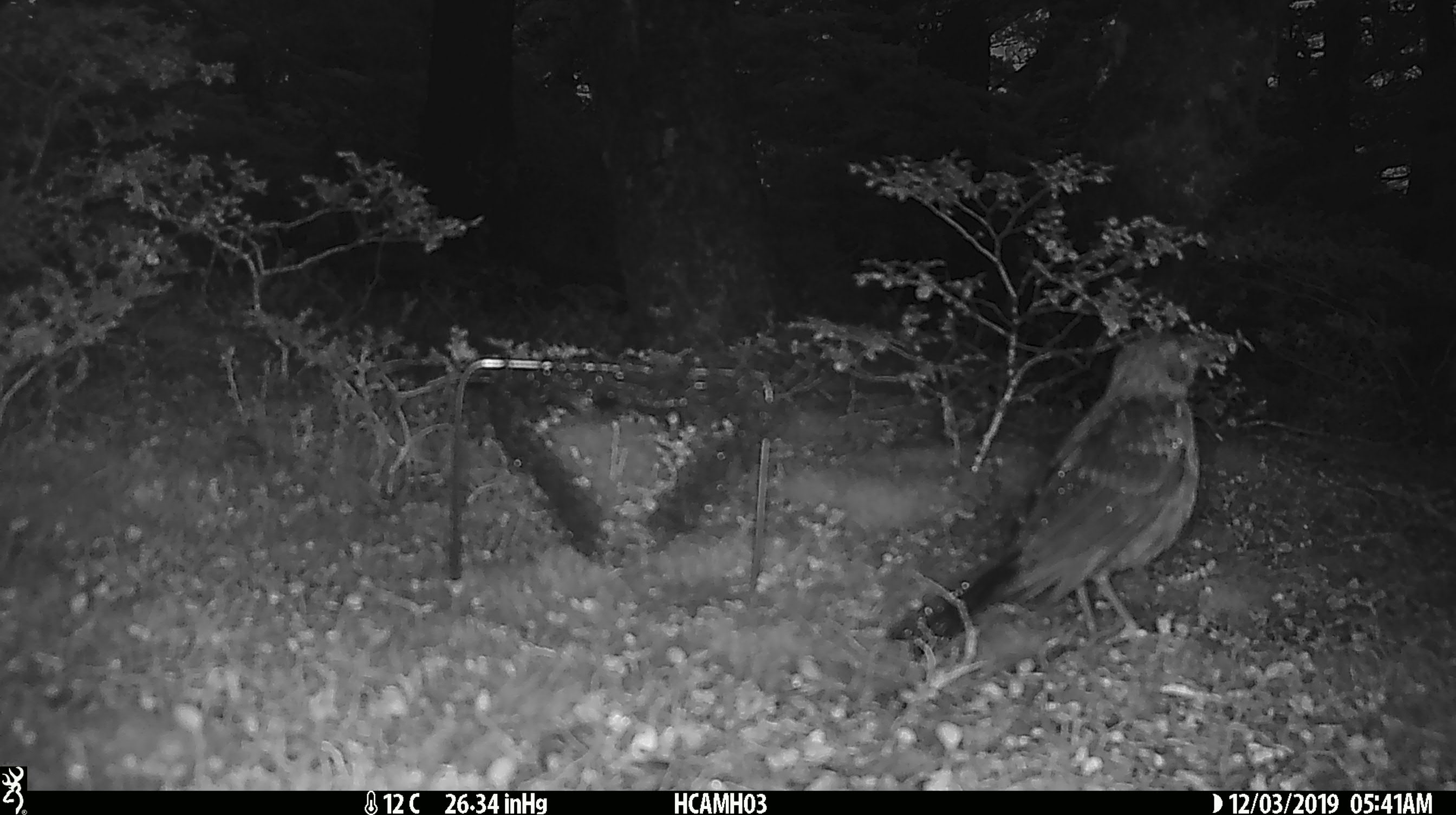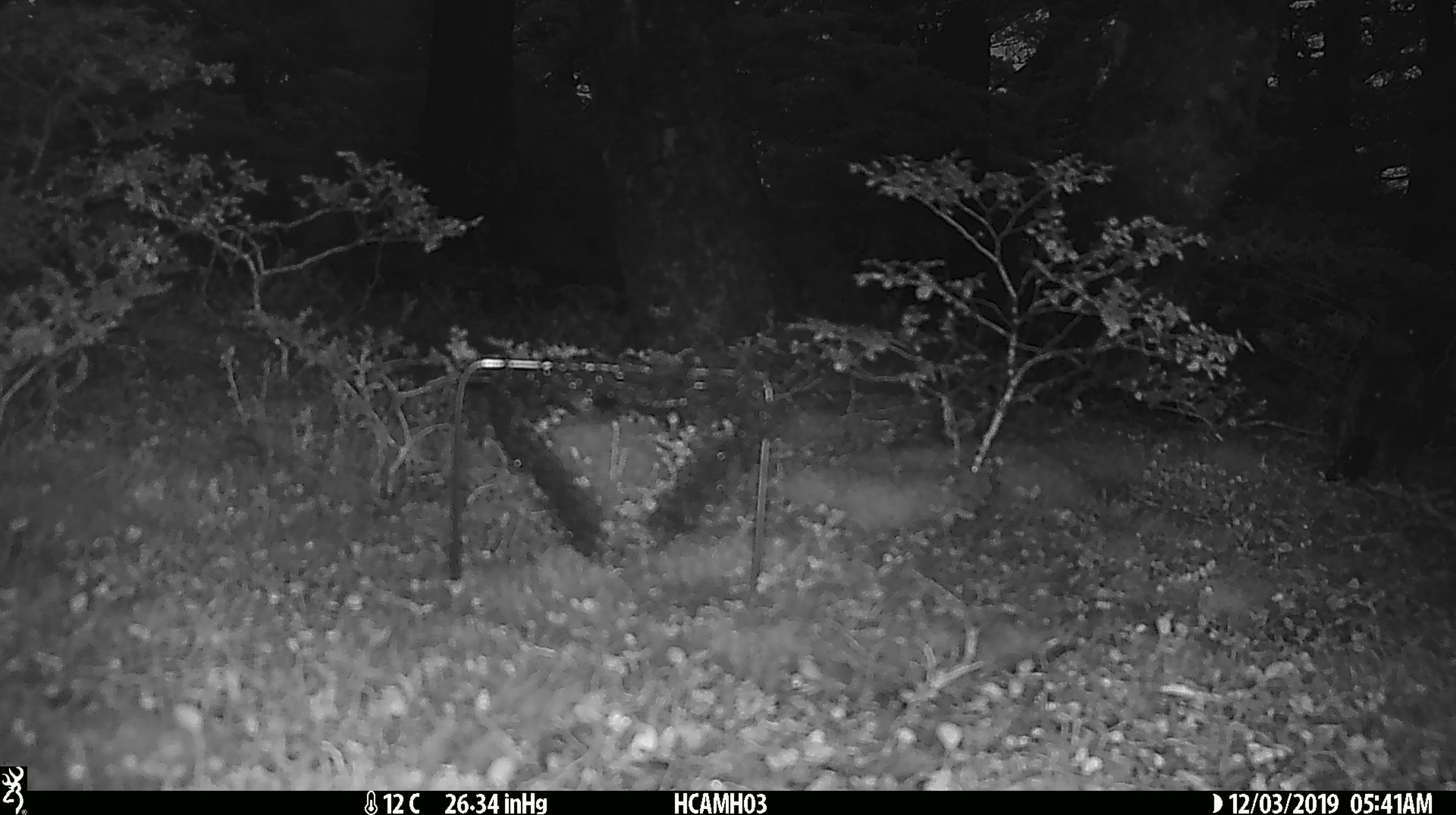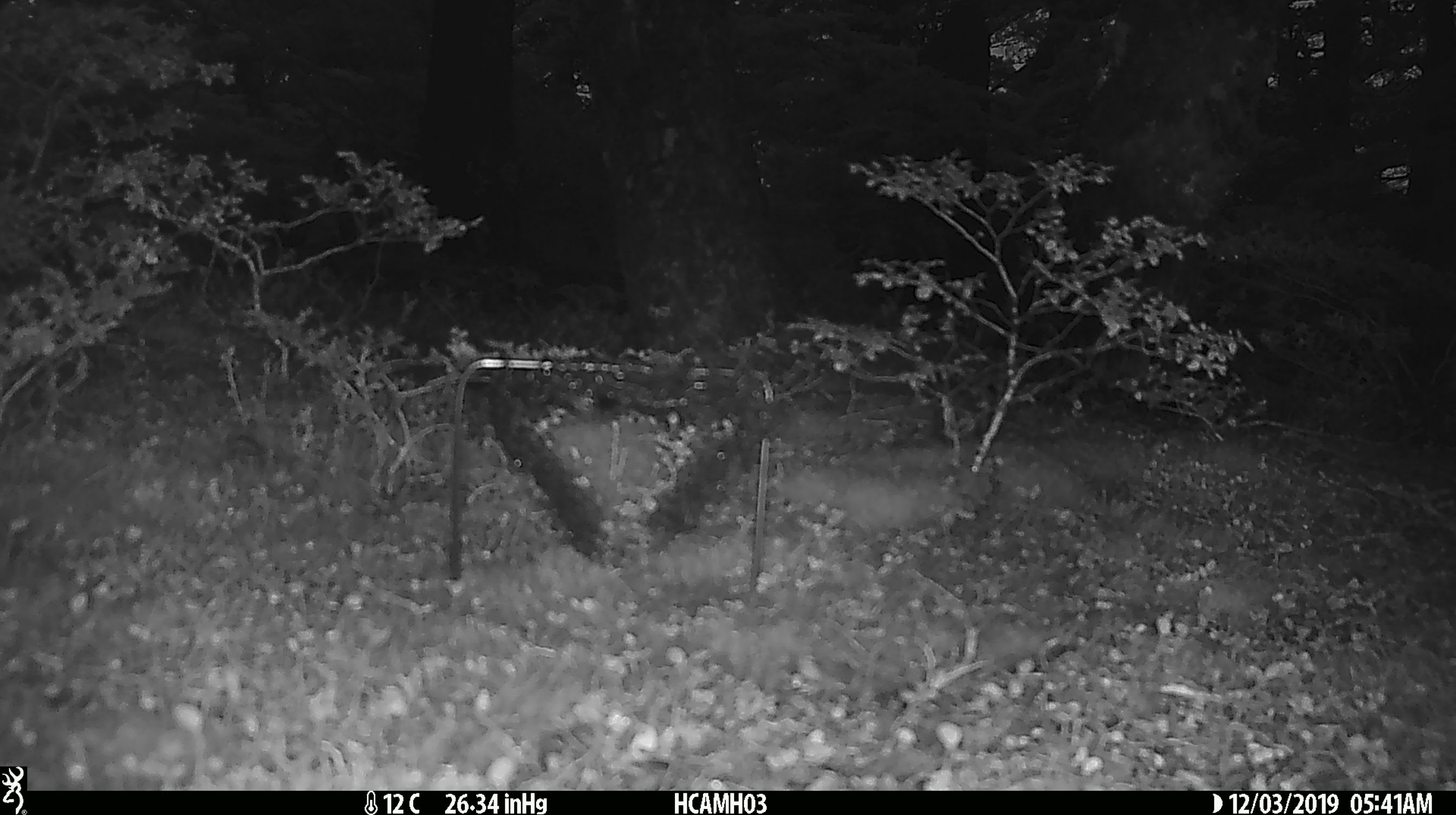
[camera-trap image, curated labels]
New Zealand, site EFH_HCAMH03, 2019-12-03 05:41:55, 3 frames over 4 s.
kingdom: Animalia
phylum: Chordata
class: Aves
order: Passeriformes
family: Turdidae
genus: Turdus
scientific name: Turdus merula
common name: eurasian blackbird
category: blackbird